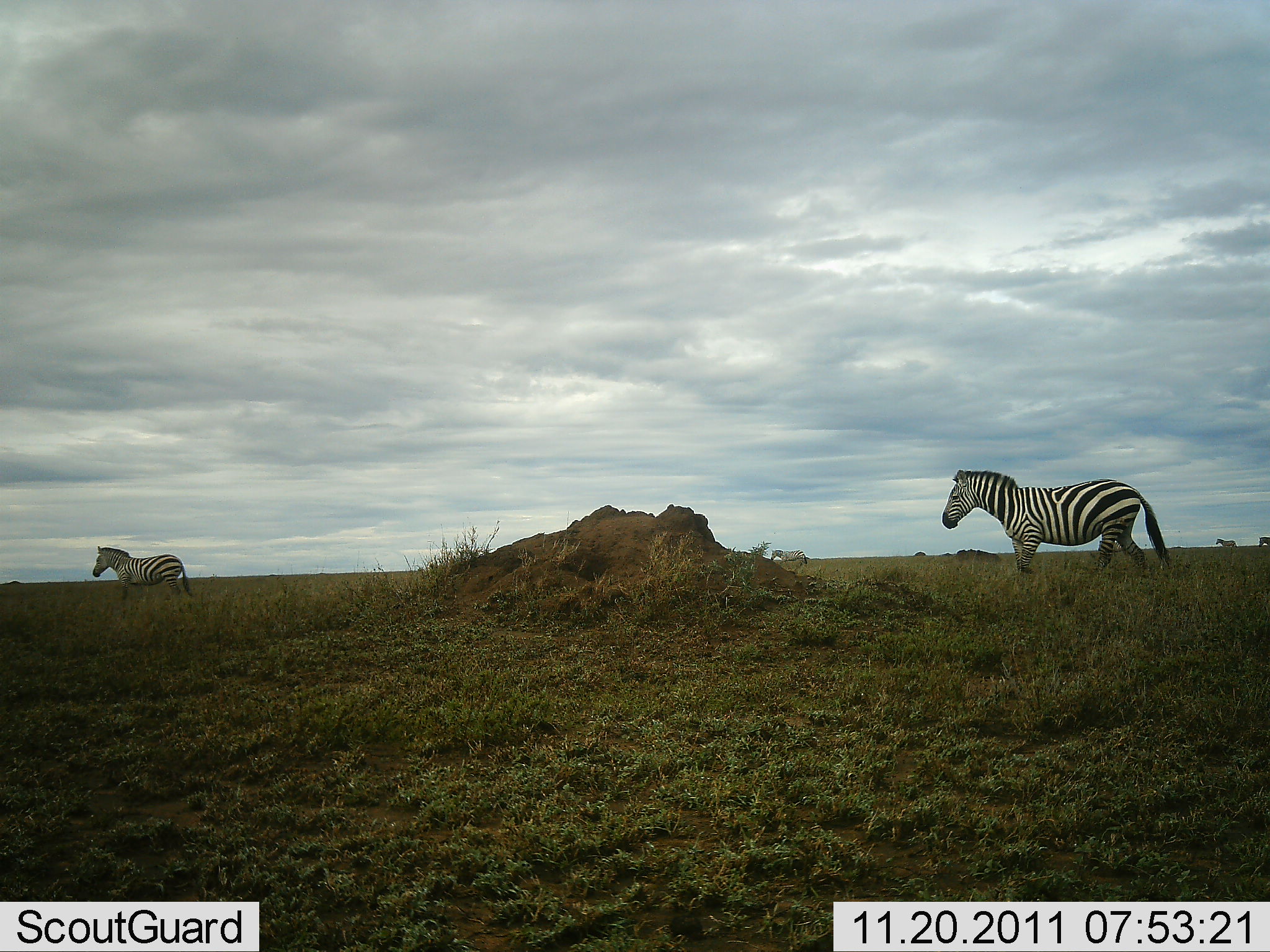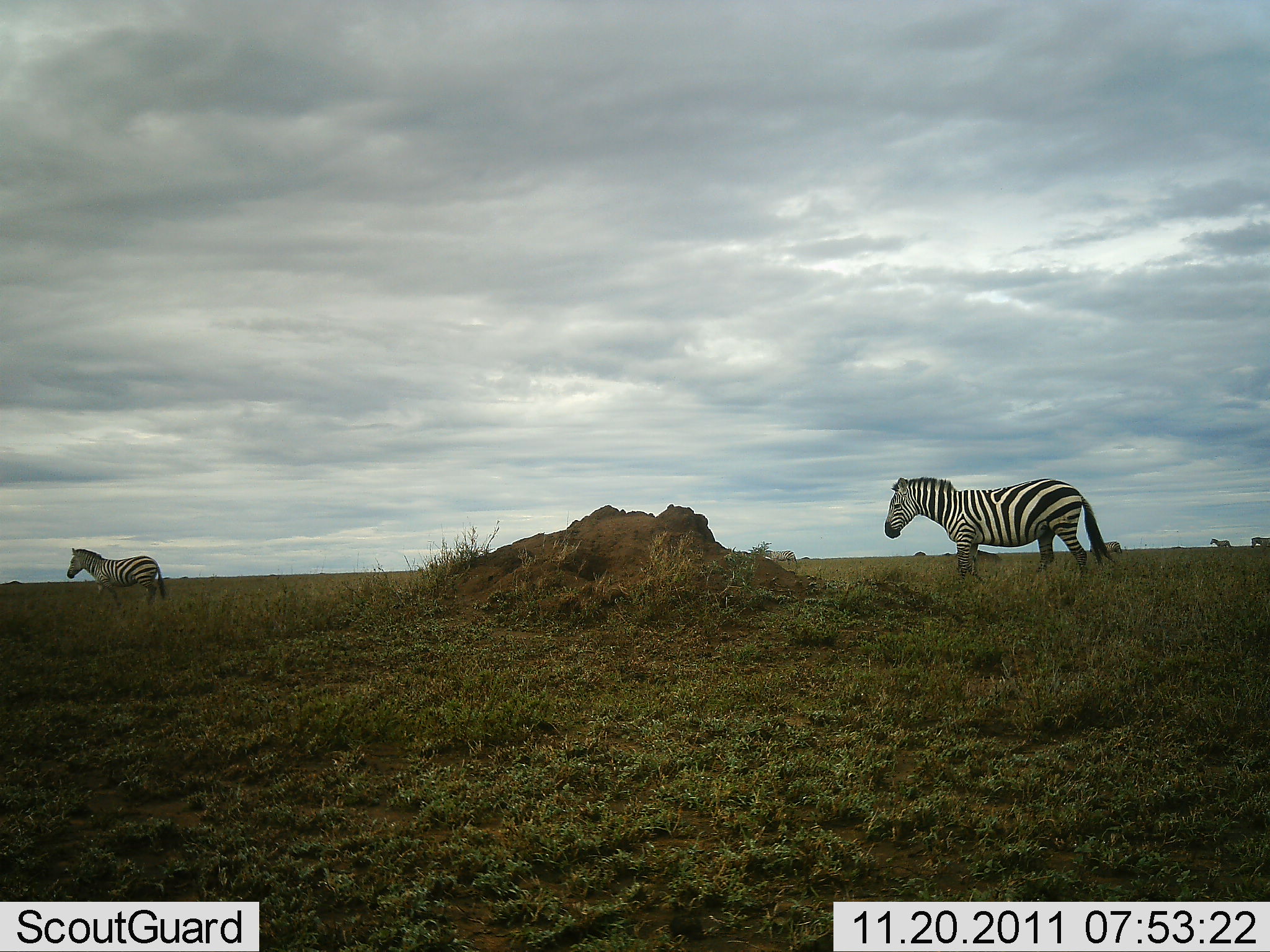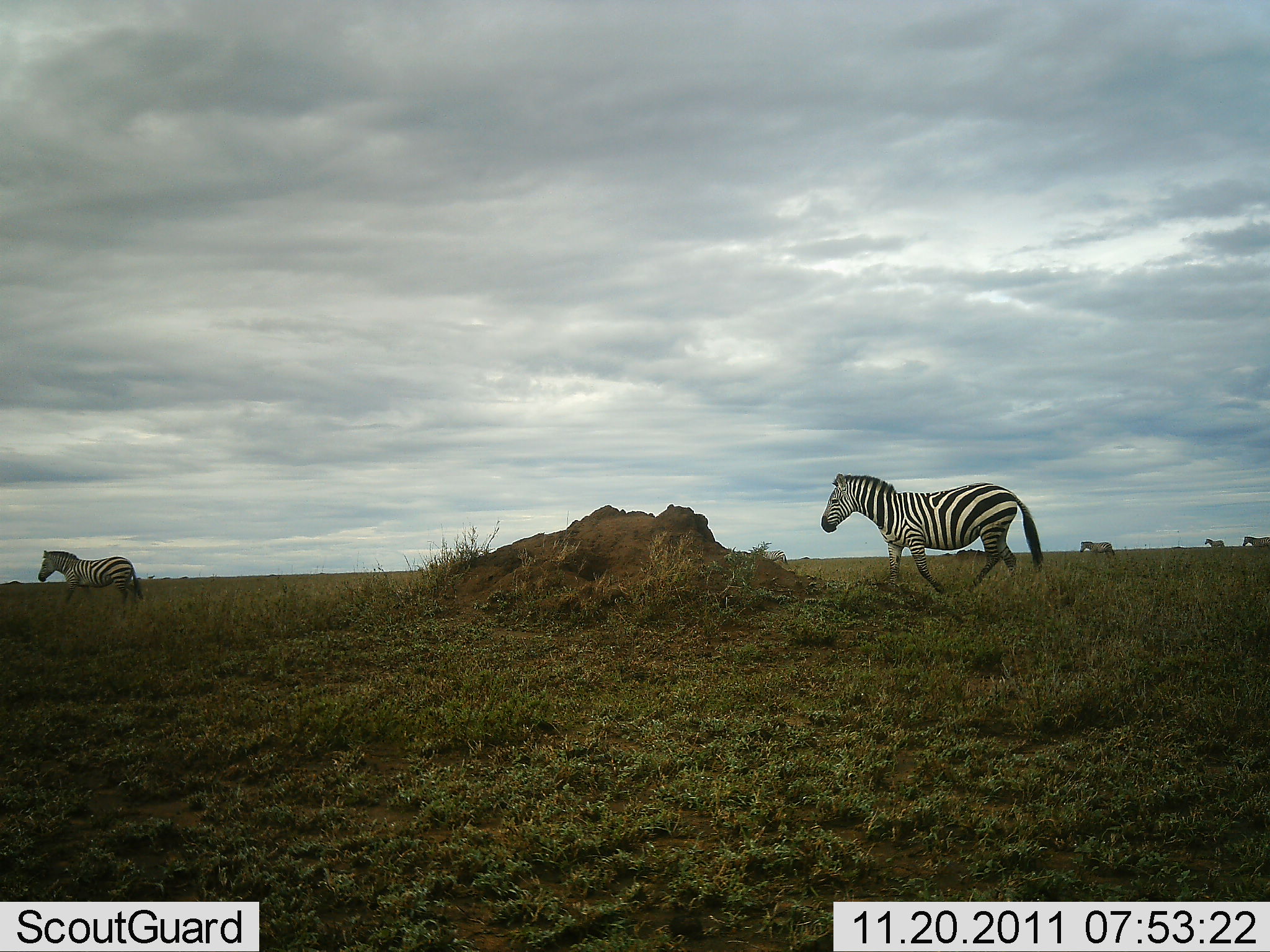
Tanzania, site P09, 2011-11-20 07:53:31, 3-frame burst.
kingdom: Animalia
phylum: Chordata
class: Mammalia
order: Perissodactyla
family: Equidae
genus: Equus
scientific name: Equus quagga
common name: plains zebra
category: zebra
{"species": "zebra (plains zebra) (Equus quagga)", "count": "6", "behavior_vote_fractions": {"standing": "0%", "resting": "0%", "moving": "100%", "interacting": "0%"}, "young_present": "0%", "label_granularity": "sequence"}